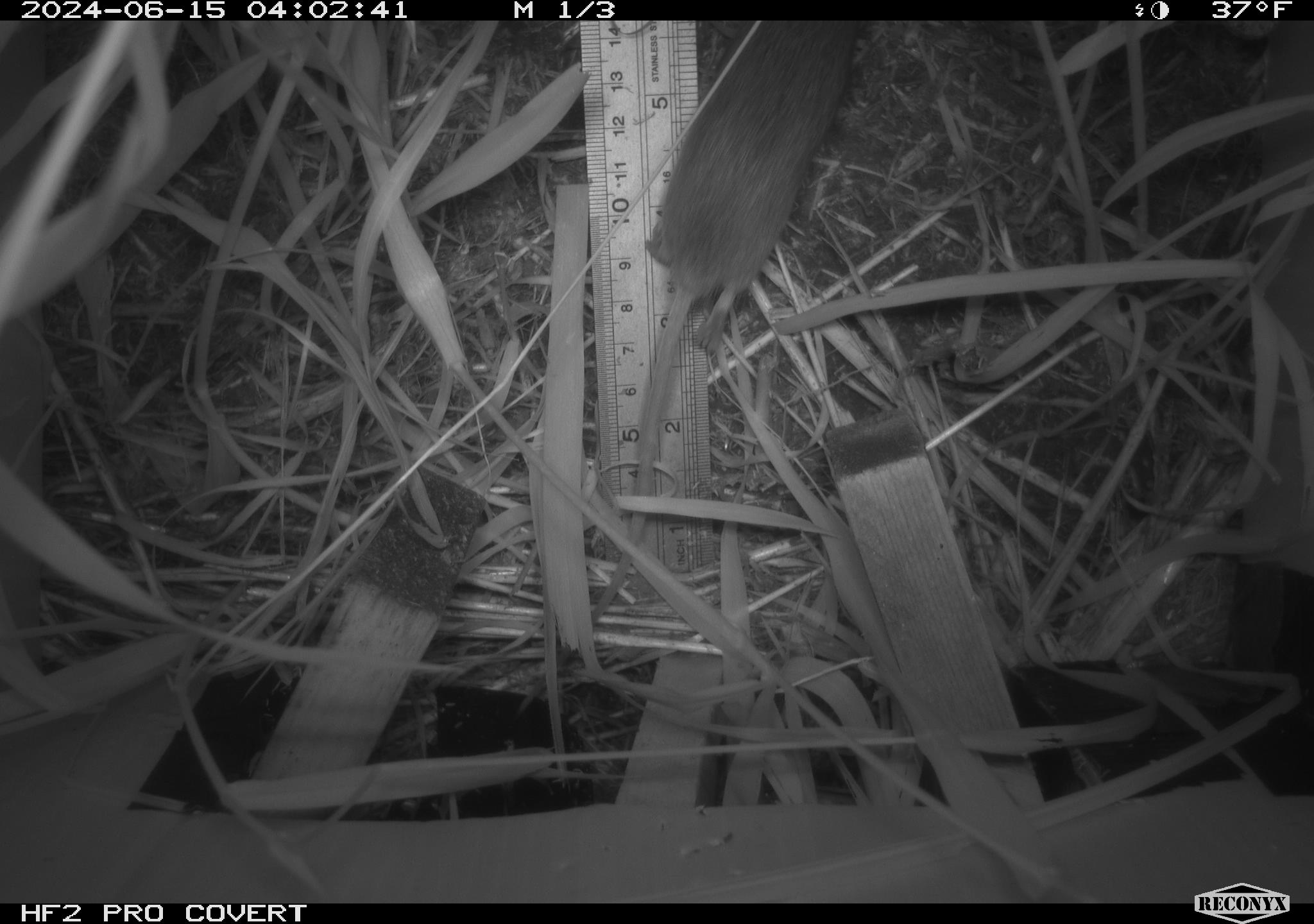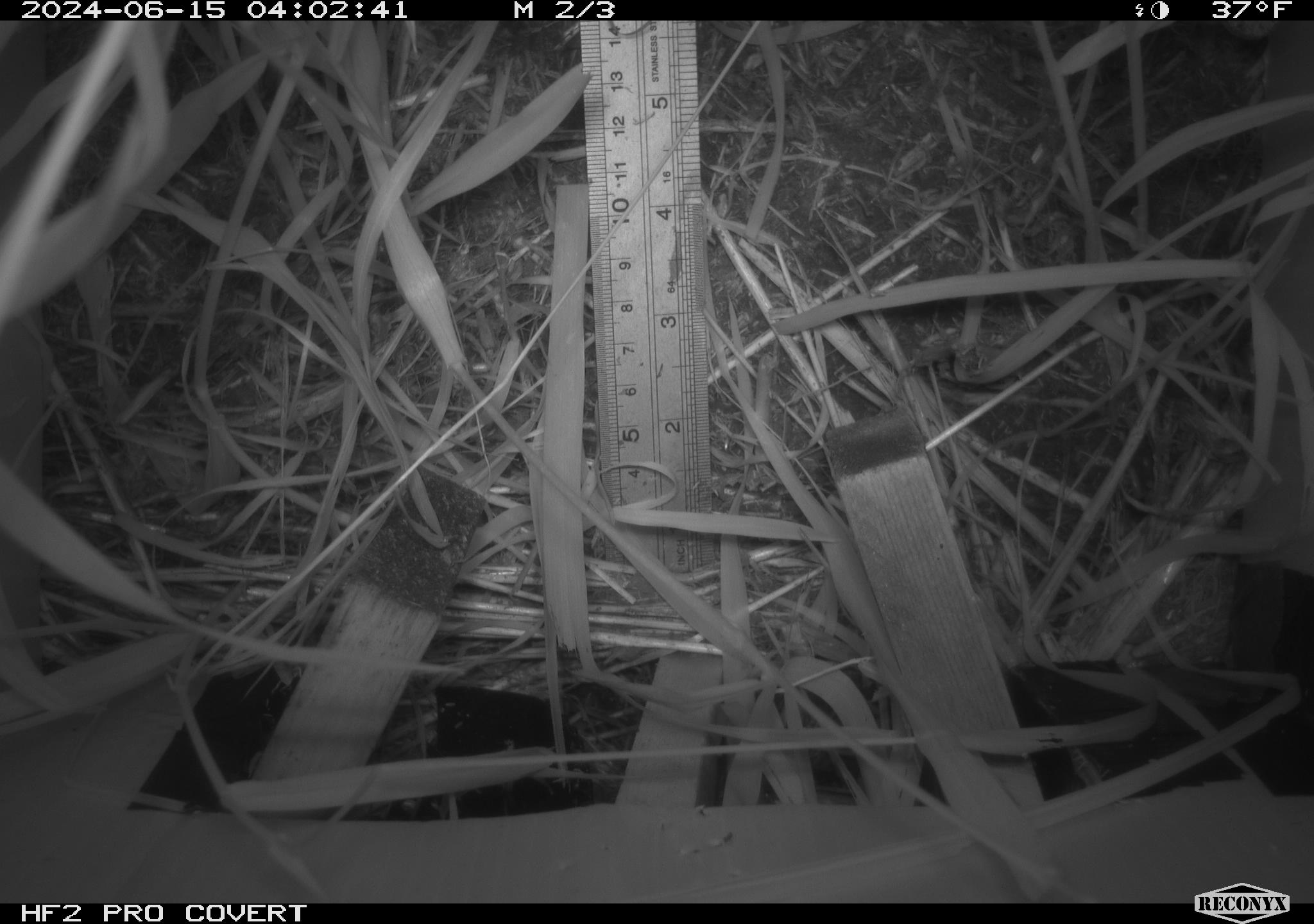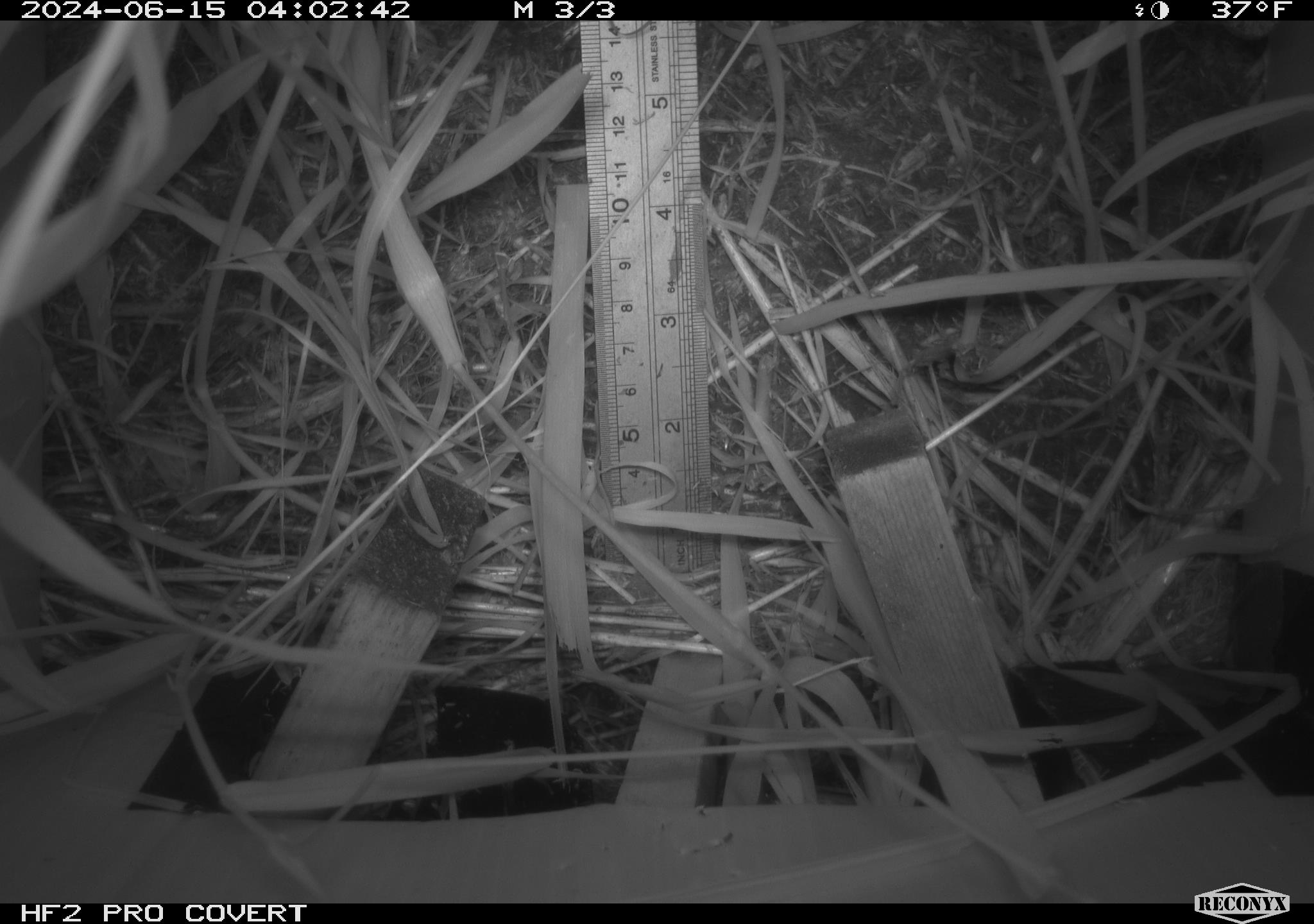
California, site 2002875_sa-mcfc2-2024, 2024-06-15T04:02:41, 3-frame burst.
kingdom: Animalia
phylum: Chordata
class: Mammalia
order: Rodentia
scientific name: Rodentia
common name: rodent